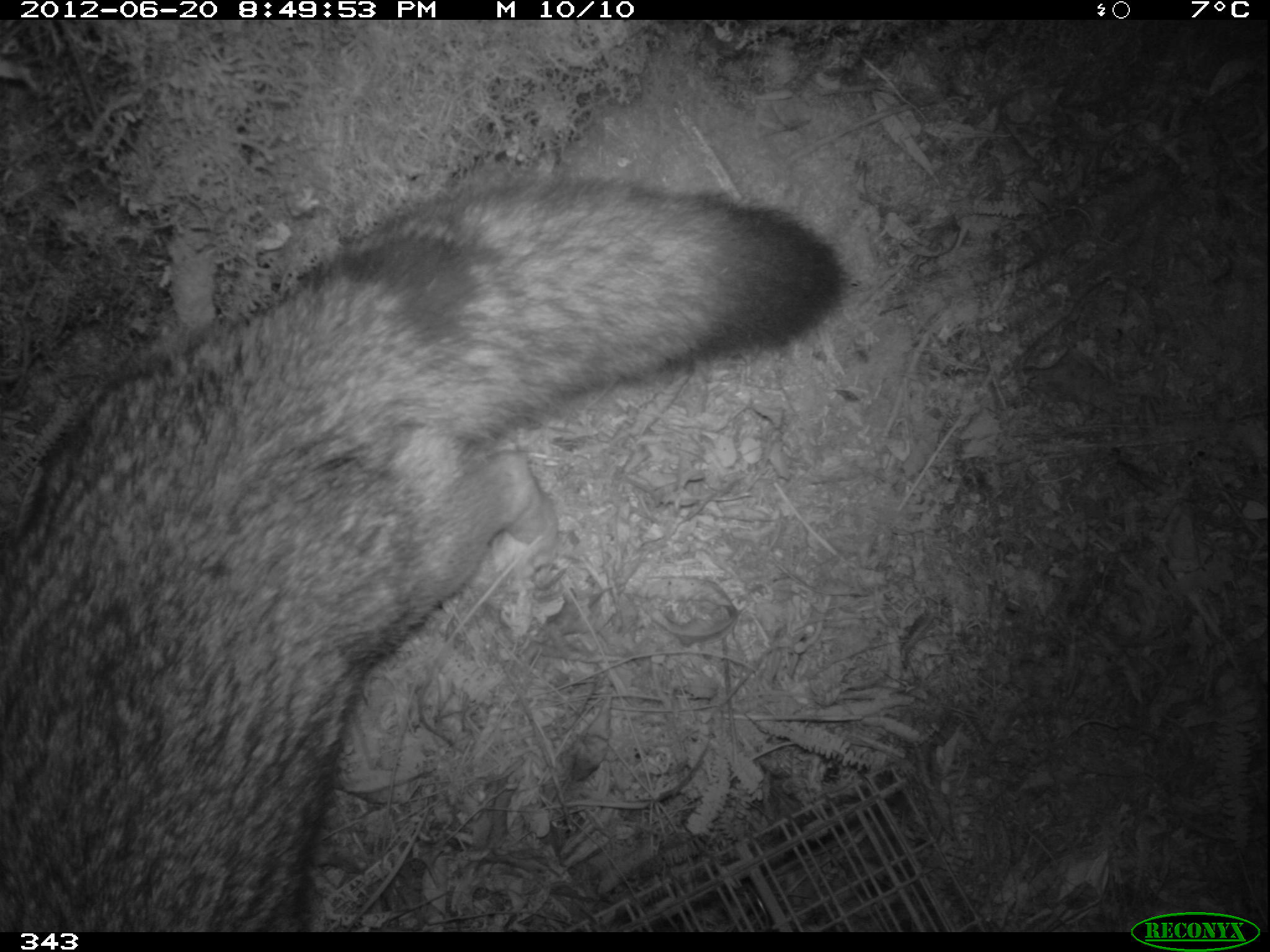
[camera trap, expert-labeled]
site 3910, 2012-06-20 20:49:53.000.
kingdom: Animalia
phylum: Chordata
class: Mammalia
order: Carnivora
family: Canidae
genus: Lycalopex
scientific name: Lycalopex culpaeus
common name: culpeo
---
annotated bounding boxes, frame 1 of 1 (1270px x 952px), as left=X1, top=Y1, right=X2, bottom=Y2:
lycalopex culpaeus: left=0, top=167, right=849, bottom=932